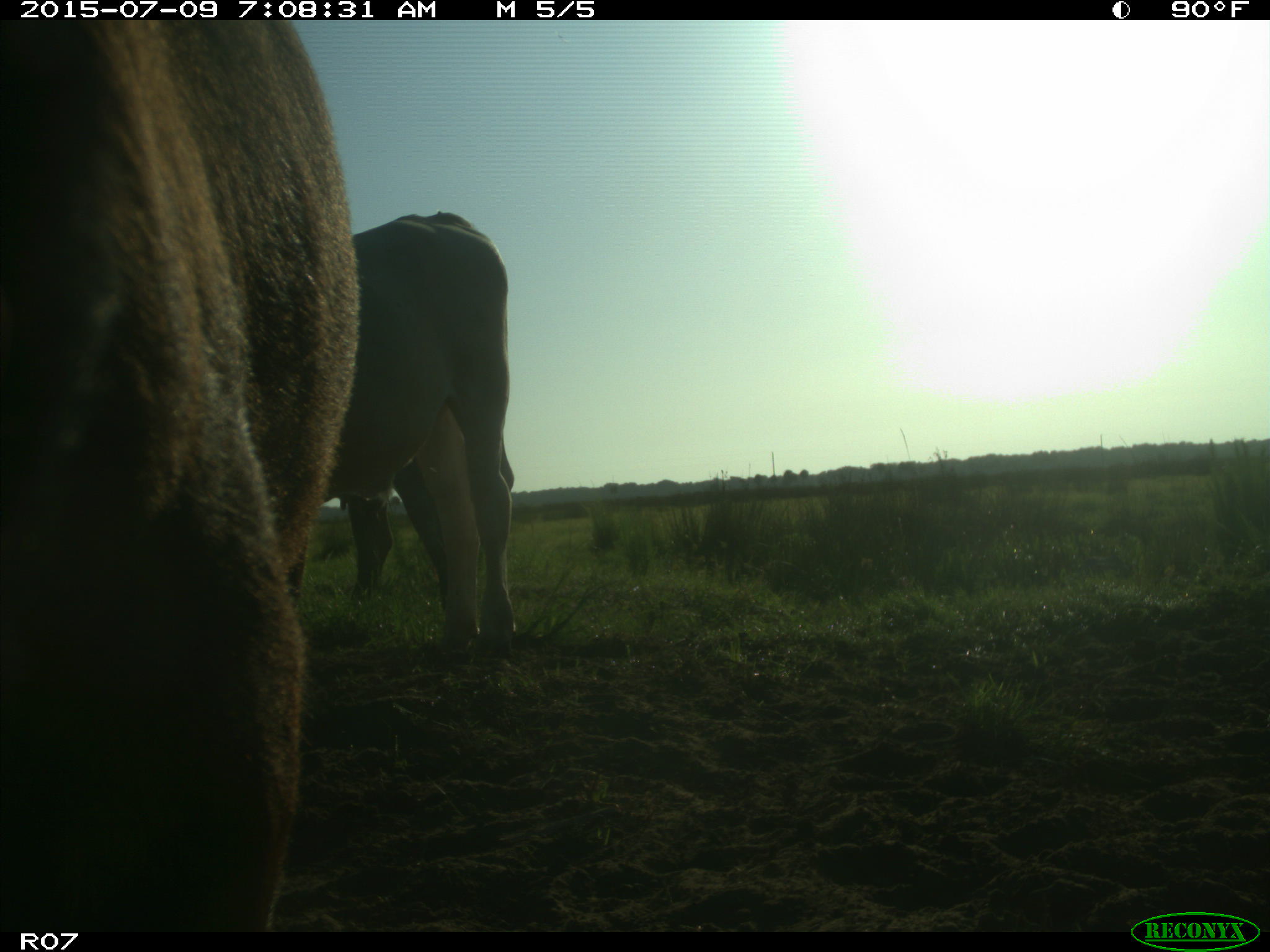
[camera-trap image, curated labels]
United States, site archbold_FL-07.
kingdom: Animalia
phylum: Chordata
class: Mammalia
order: Artiodactyla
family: Bovidae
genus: Bos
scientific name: Bos taurus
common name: domestic cow